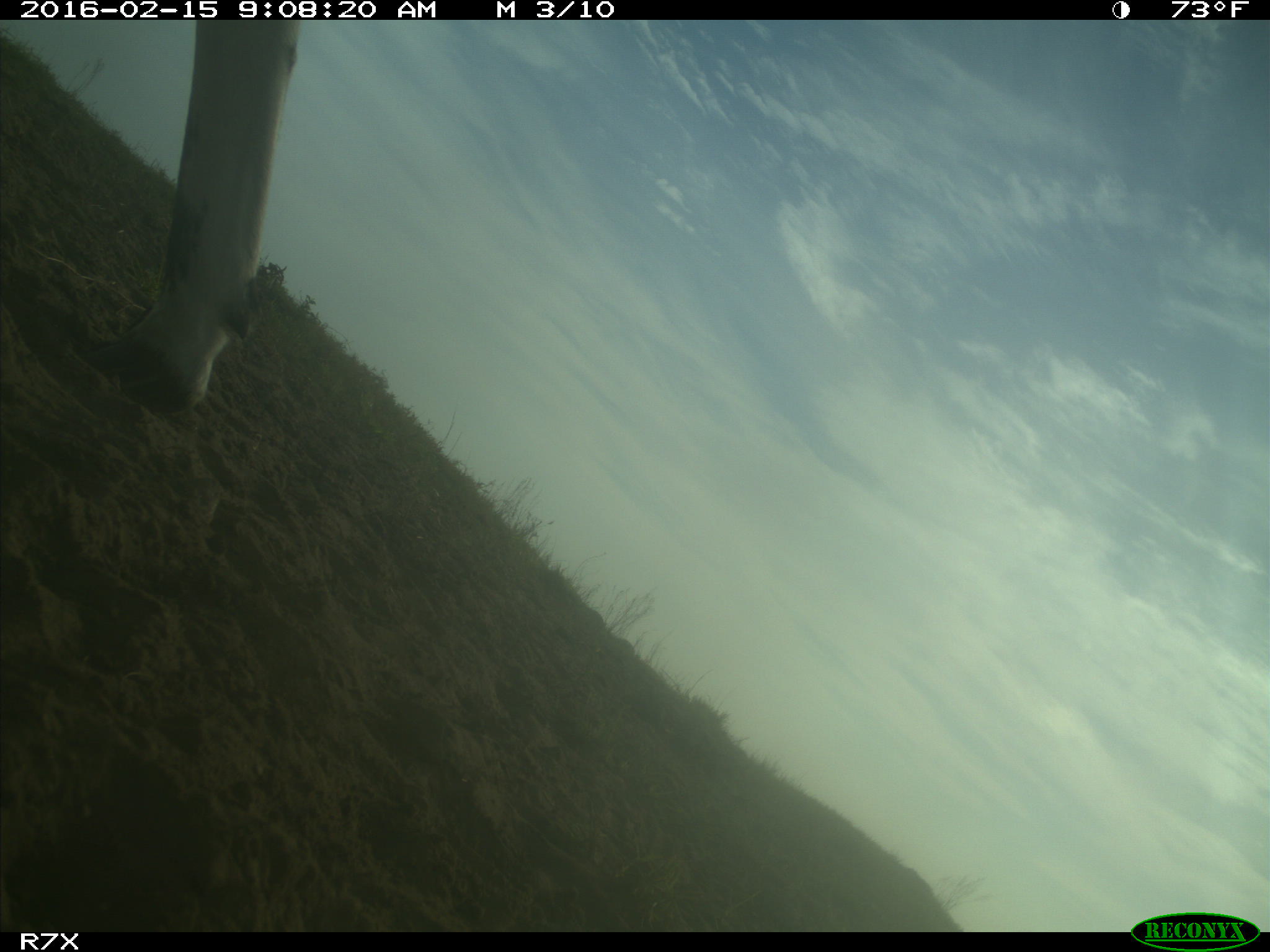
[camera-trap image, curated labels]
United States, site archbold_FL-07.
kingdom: Animalia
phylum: Chordata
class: Mammalia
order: Artiodactyla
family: Bovidae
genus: Bos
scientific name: Bos taurus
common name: domestic cow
Bos taurus (domestic cow).